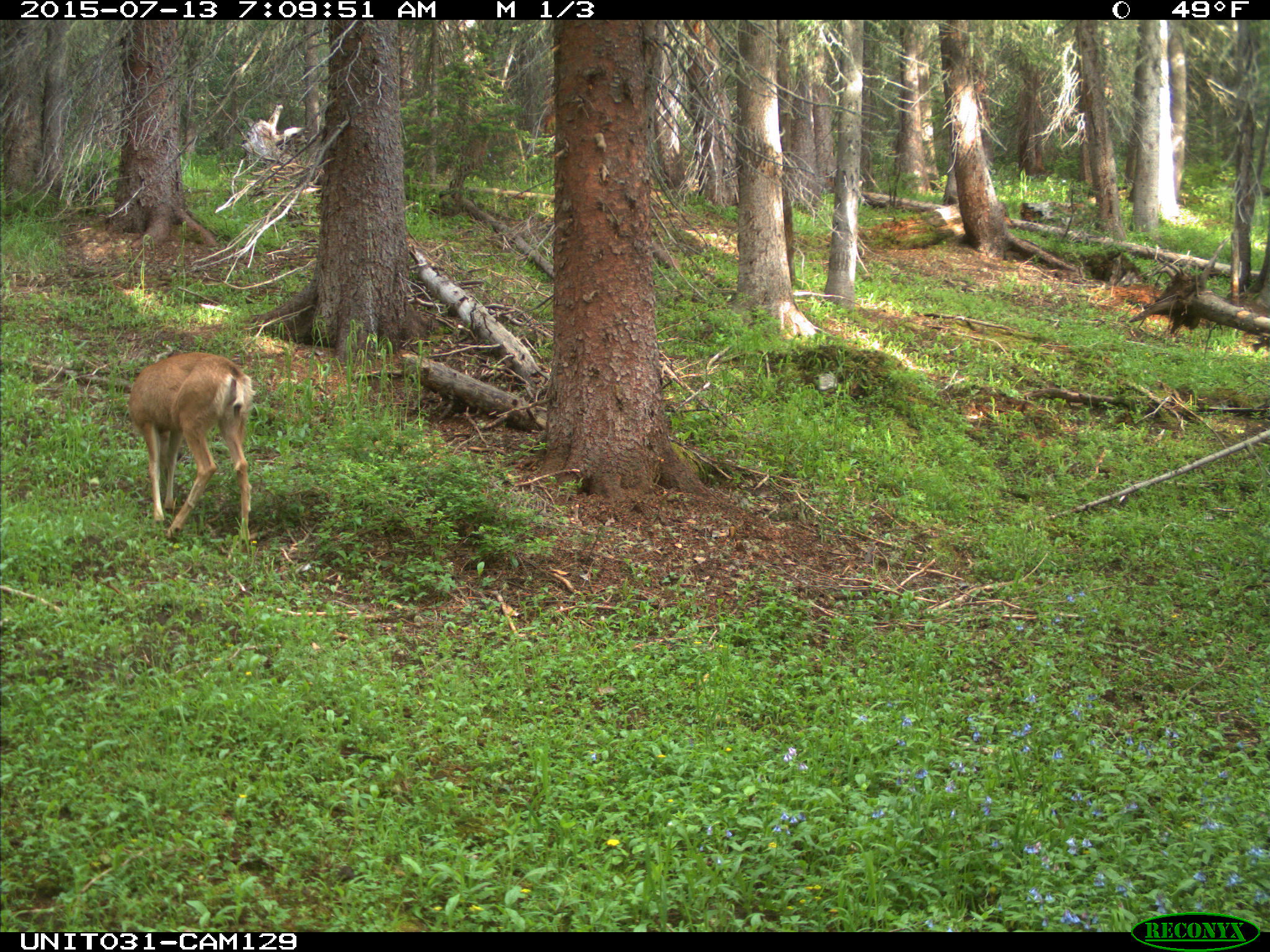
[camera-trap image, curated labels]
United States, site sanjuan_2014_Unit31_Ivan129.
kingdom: Animalia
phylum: Chordata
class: Mammalia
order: Artiodactyla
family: Cervidae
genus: Odocoileus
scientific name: Odocoileus hemionus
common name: mule deer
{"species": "Odocoileus hemionus (mule deer)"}